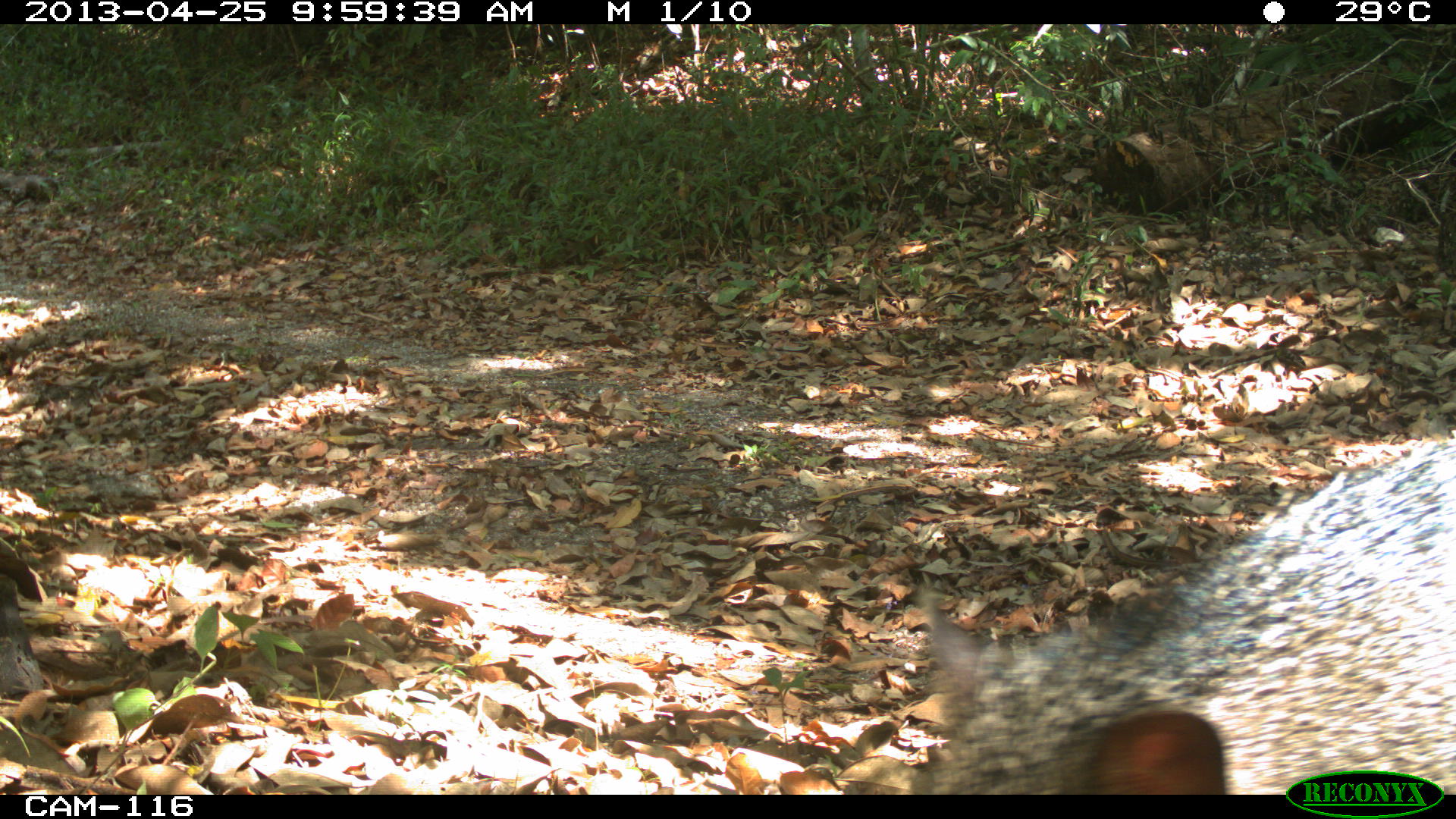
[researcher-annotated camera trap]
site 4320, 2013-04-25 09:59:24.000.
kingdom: Animalia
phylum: Chordata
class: Mammalia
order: Artiodactyla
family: Tayassuidae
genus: Pecari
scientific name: Pecari tajacu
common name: collared peccary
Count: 2.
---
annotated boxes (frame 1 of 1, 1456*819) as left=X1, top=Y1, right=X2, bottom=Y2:
pecari tajacu: left=912, top=435, right=1456, bottom=792